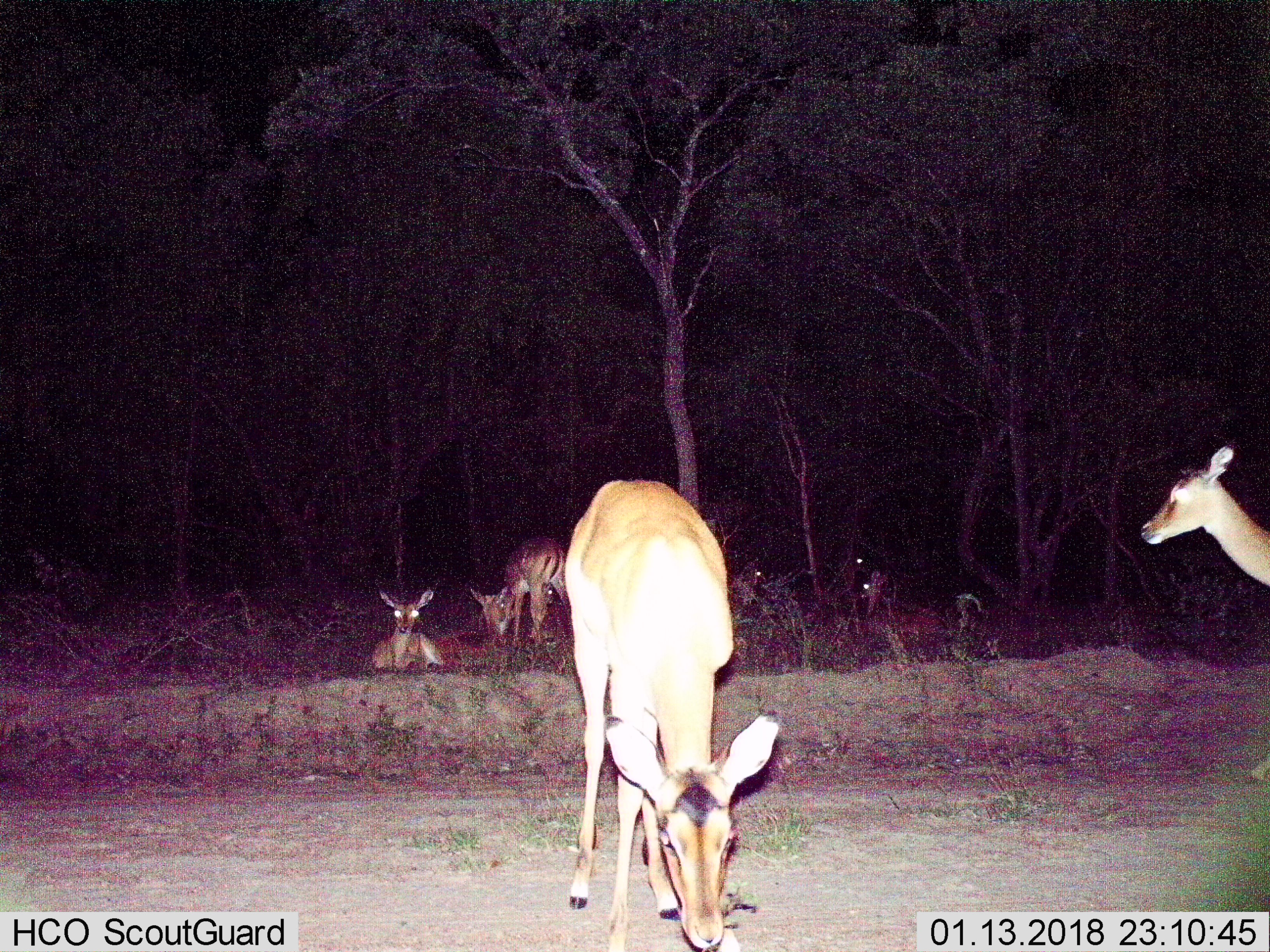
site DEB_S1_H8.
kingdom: Animalia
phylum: Chordata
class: Mammalia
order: Artiodactyla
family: Bovidae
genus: Aepyceros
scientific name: Aepyceros melampus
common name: impala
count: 6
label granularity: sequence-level